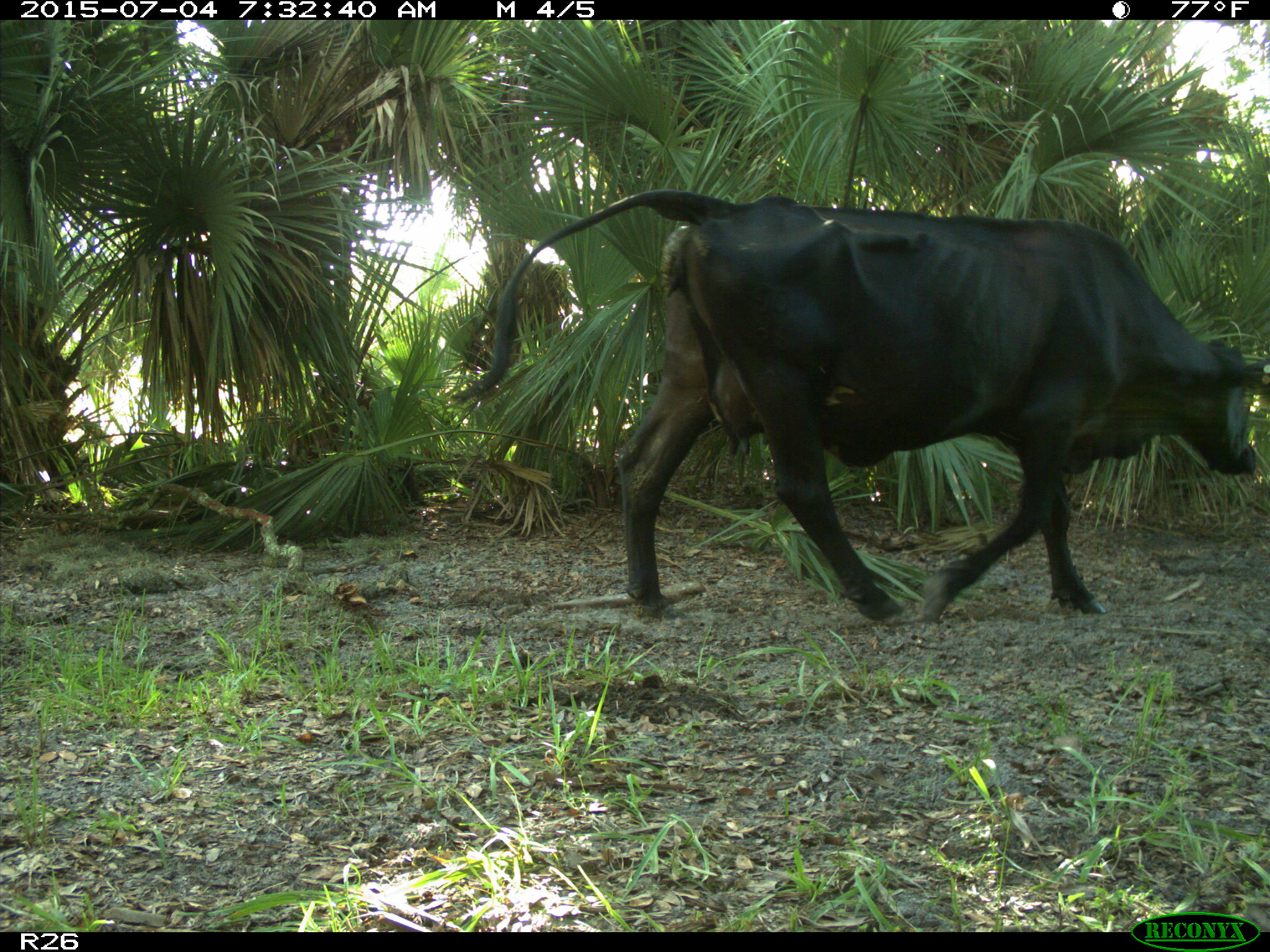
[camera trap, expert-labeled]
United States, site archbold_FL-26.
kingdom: Animalia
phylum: Chordata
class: Mammalia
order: Artiodactyla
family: Bovidae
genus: Bos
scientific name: Bos taurus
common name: domestic cow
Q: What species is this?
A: Bos taurus (domestic cow).